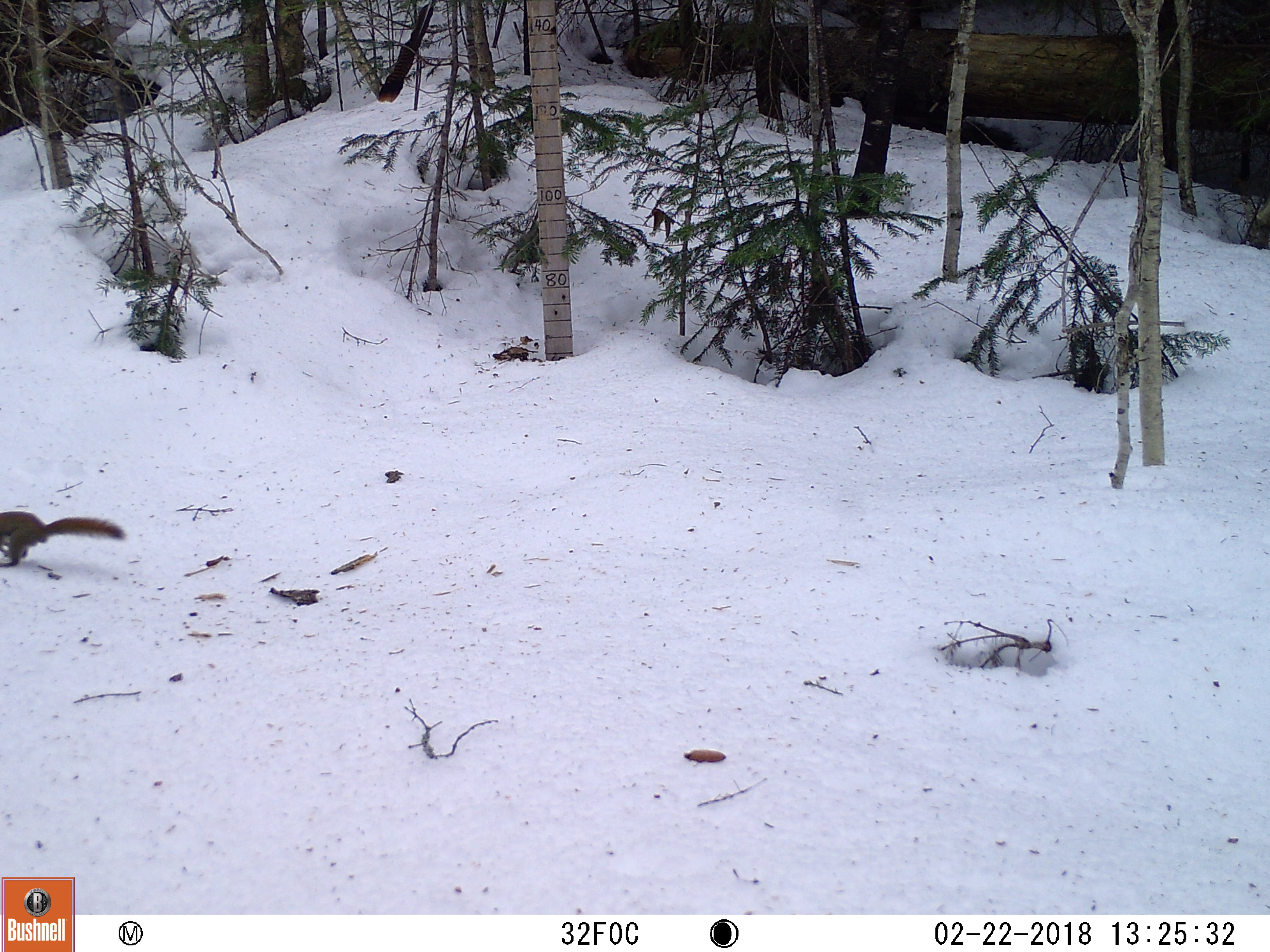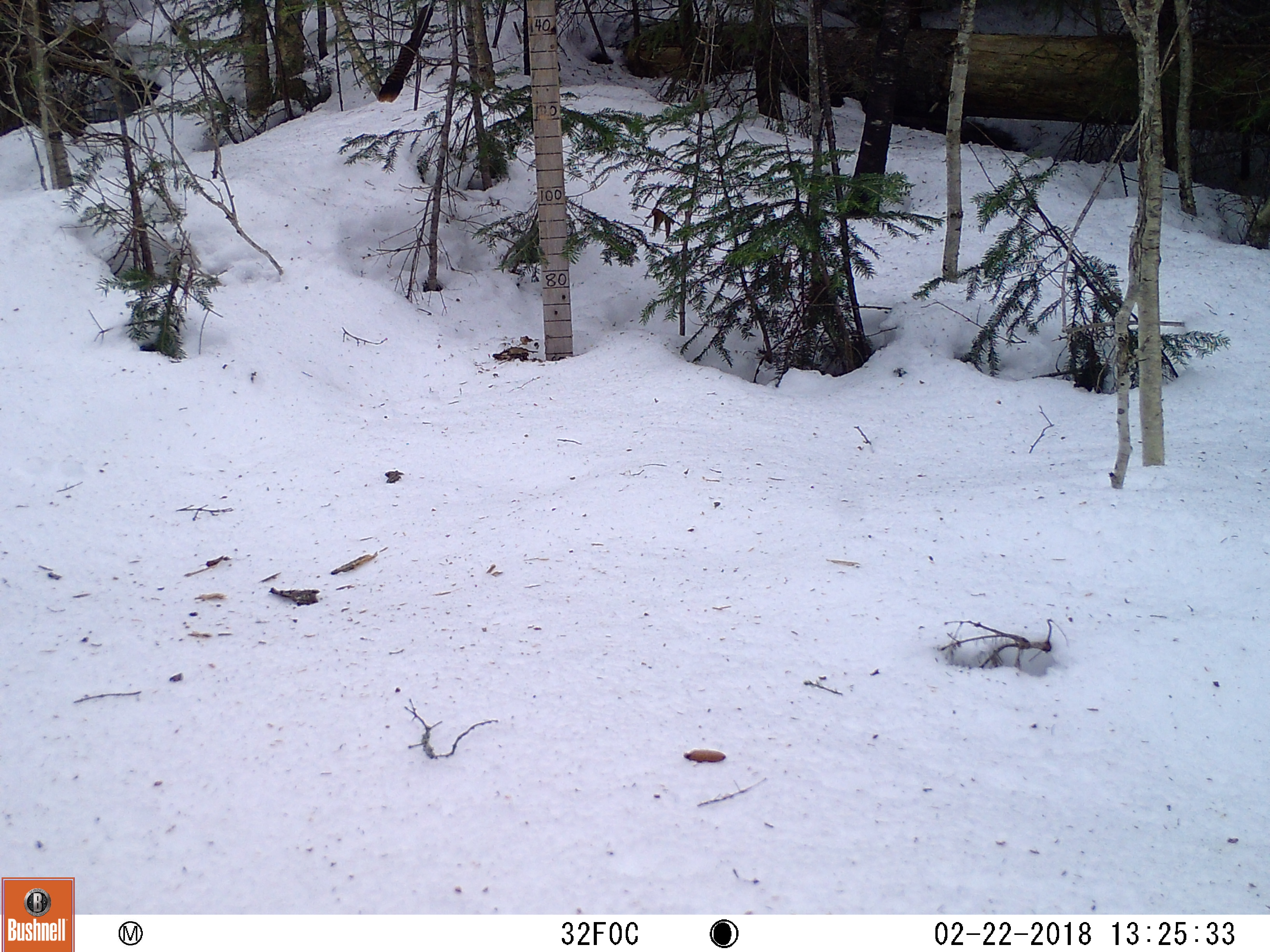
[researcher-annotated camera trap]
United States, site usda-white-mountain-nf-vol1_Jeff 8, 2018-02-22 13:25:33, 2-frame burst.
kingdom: Animalia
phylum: Chordata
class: Mammalia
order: Rodentia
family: Sciuridae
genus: Tamiasciurus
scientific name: Tamiasciurus hudsonicus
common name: red squirrel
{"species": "red squirrel (Tamiasciurus hudsonicus)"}